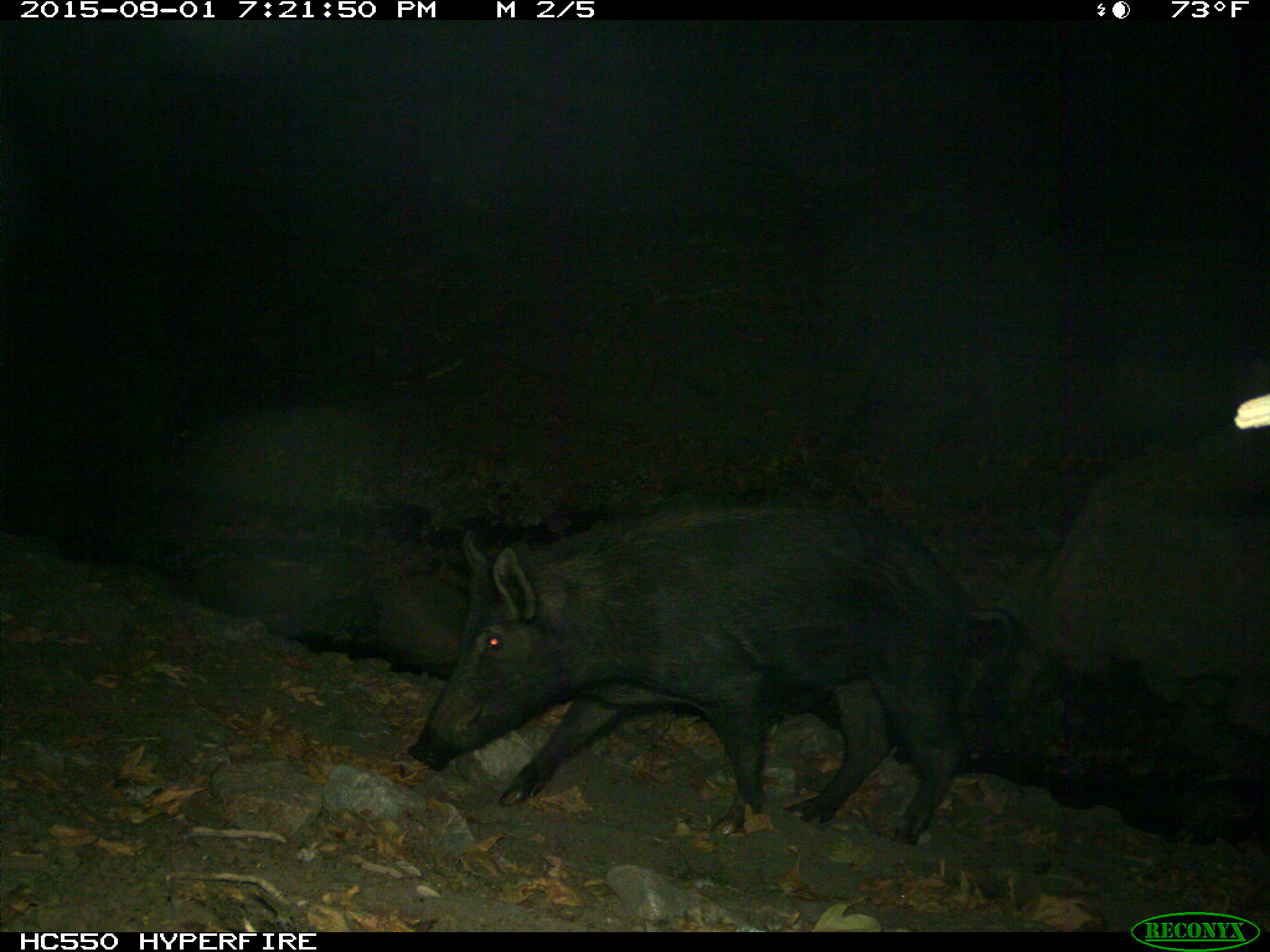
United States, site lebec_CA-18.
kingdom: Animalia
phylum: Chordata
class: Mammalia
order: Artiodactyla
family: Suidae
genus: Sus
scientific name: Sus scrofa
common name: wild boar